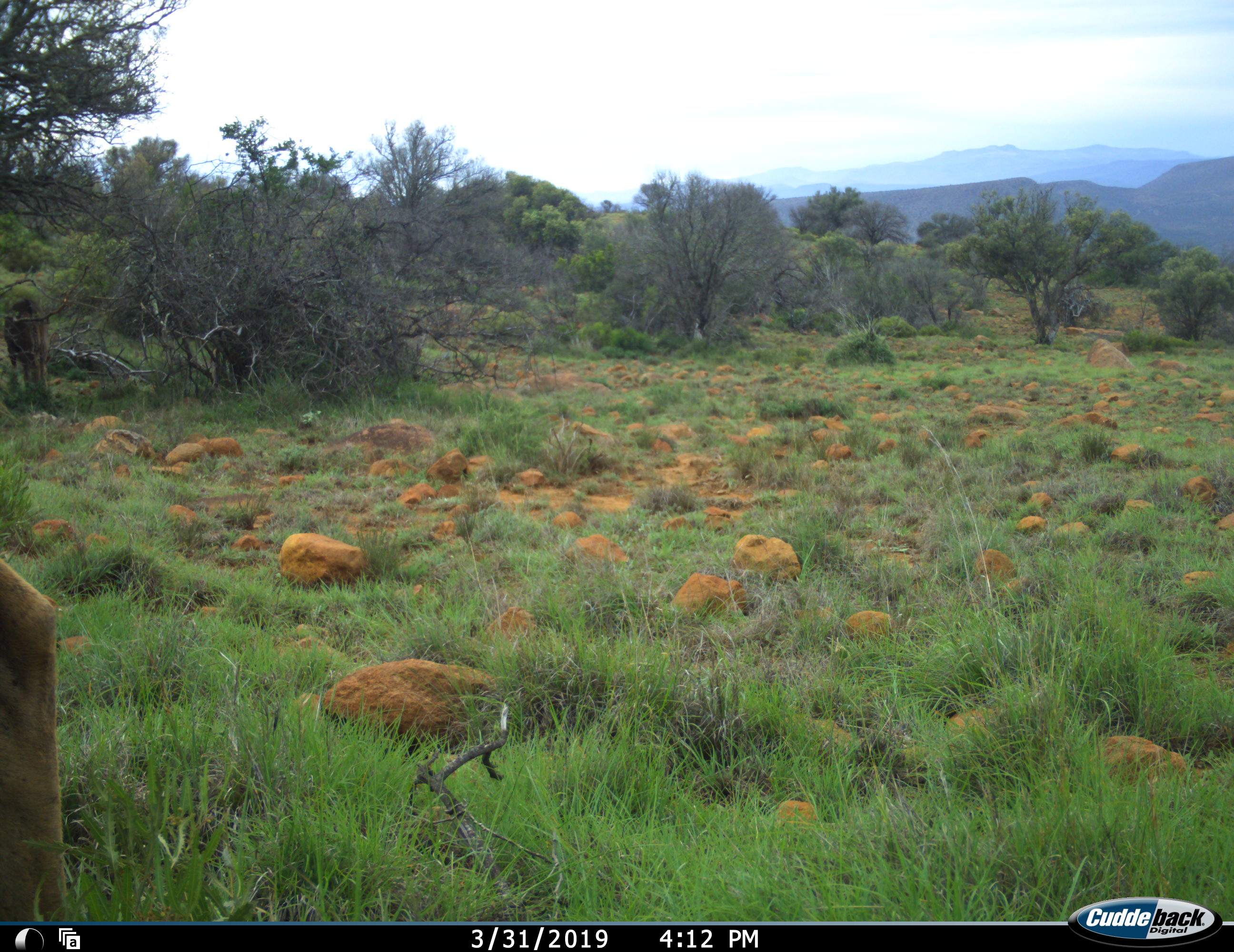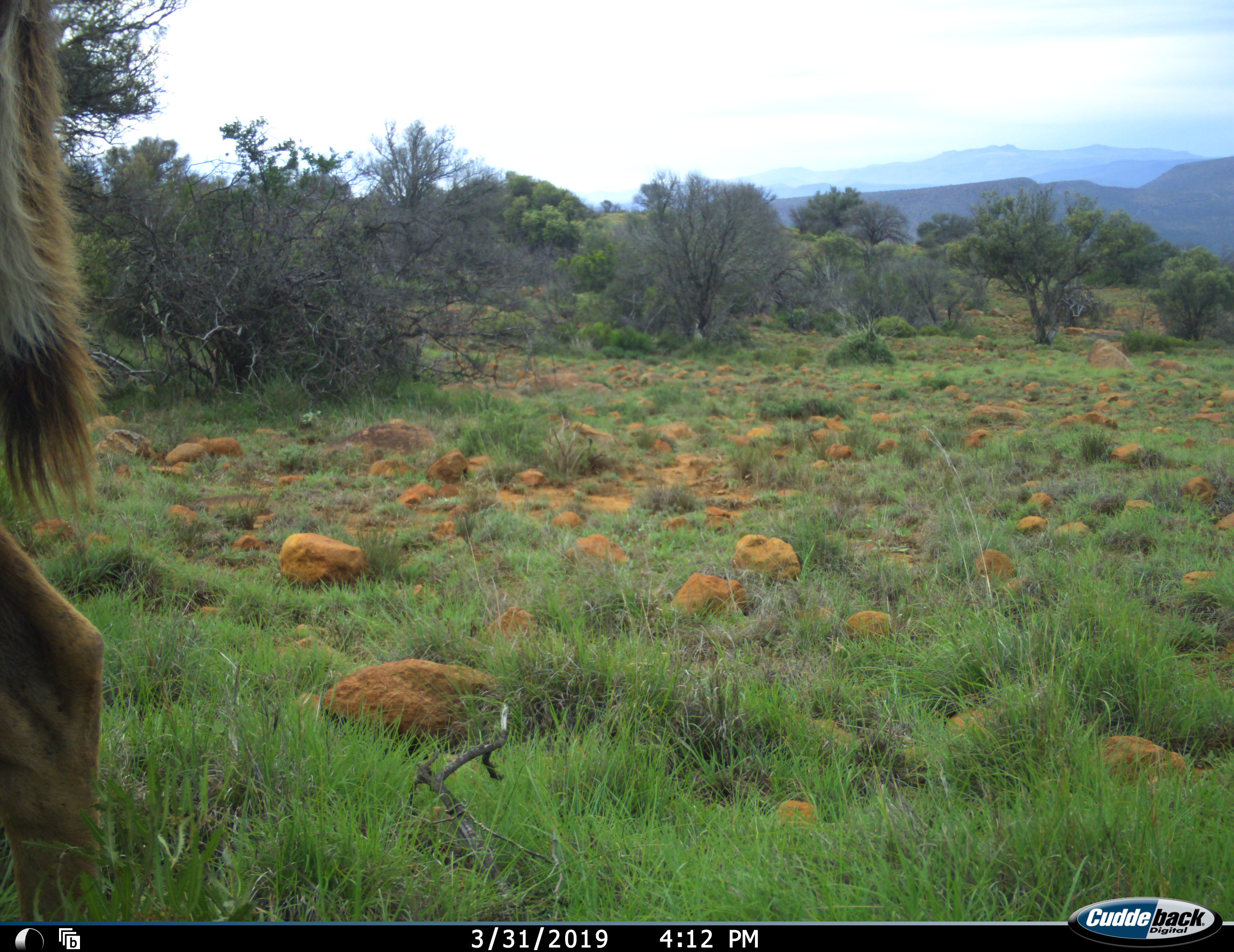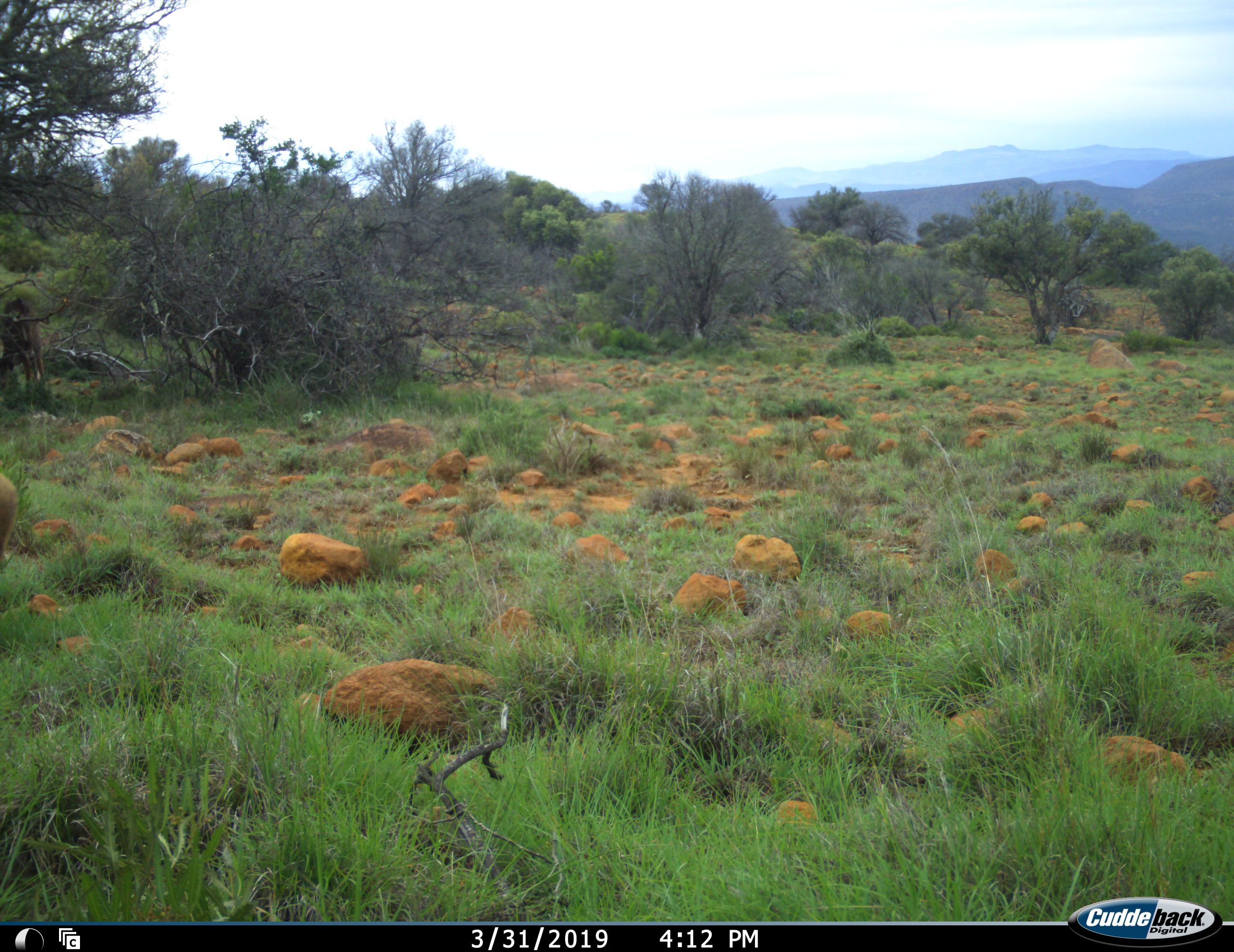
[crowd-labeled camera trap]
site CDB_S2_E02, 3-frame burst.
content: unidentified animal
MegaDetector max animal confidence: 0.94